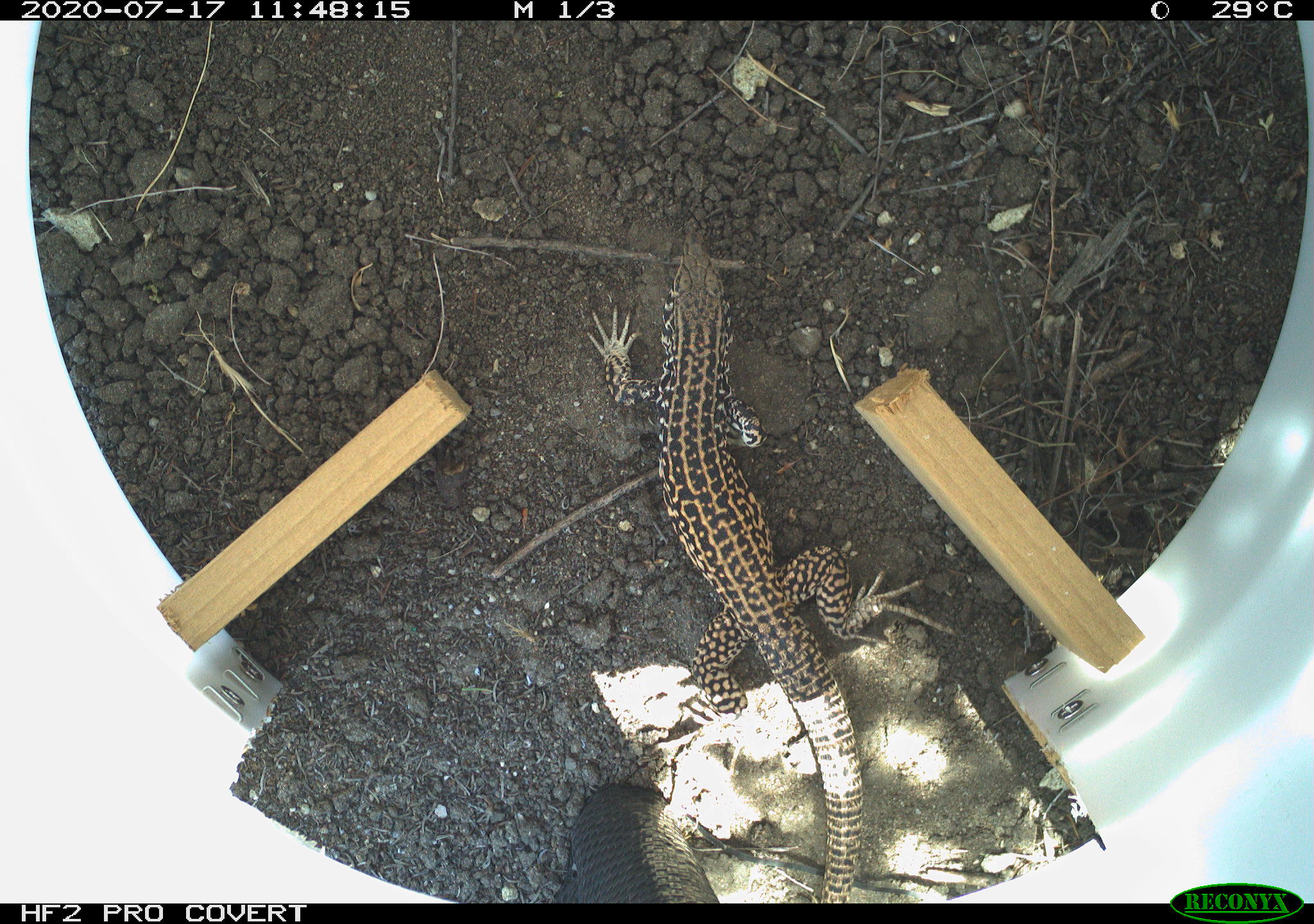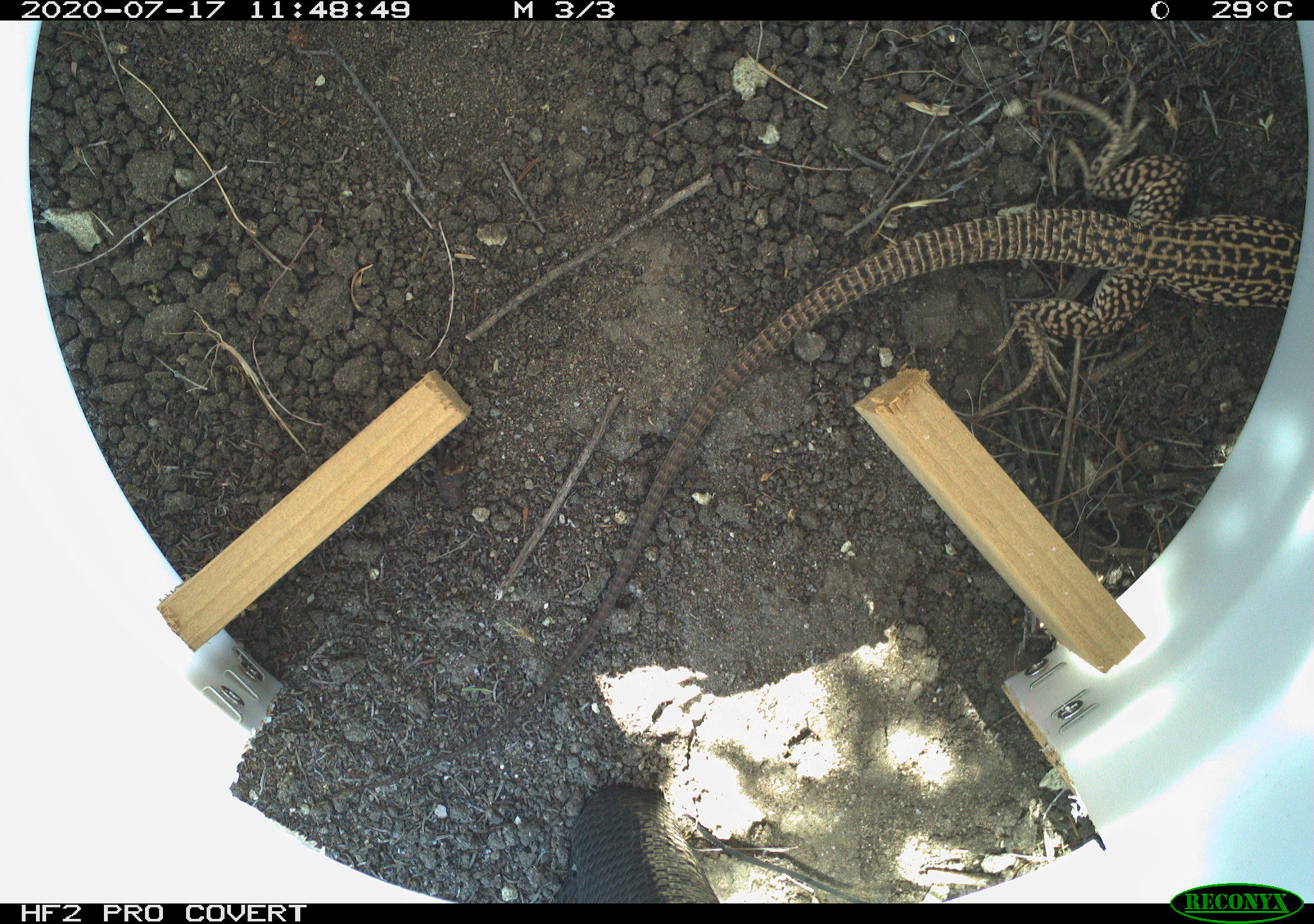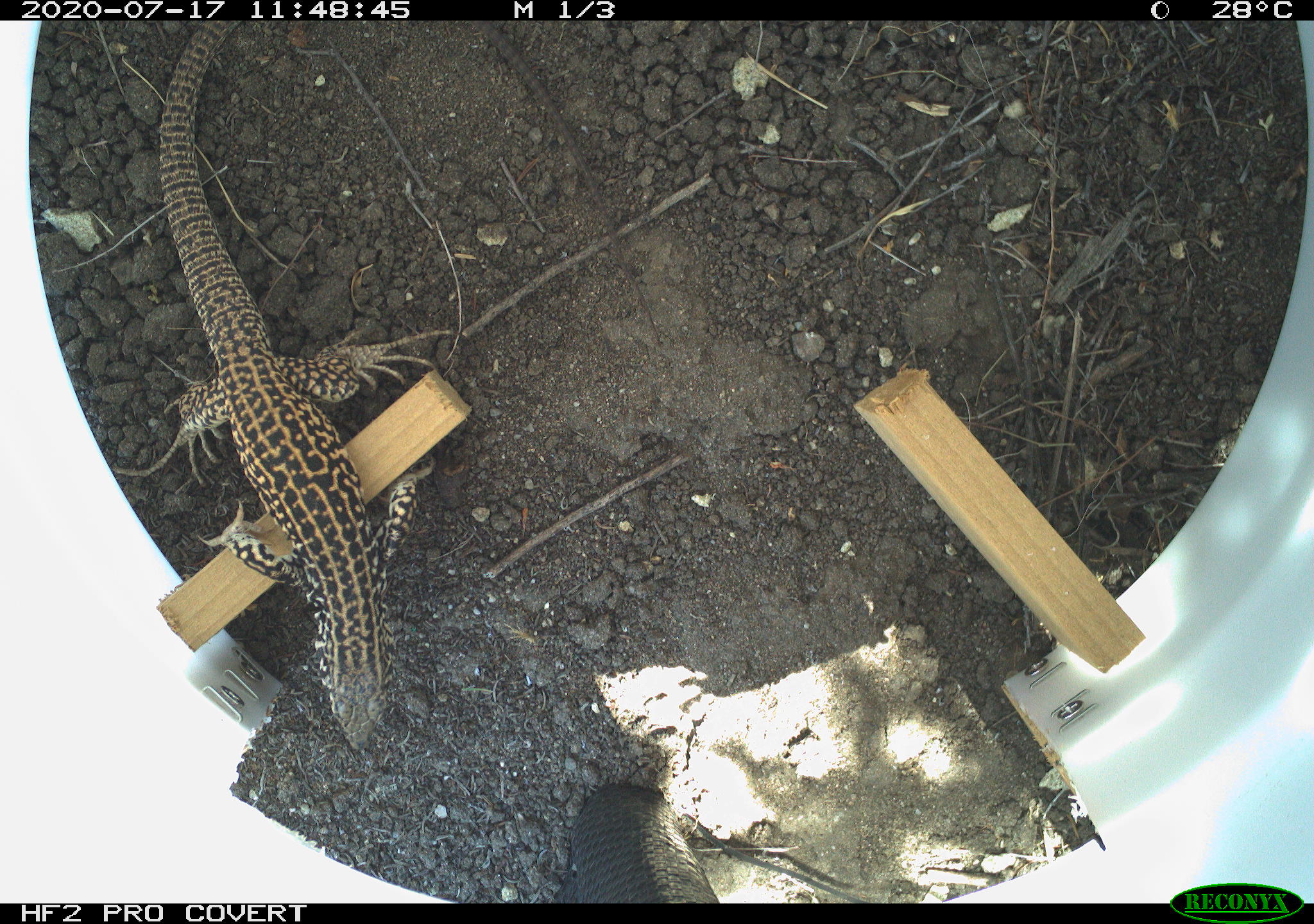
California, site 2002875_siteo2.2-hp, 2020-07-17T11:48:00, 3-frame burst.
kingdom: Animalia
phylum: Chordata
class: Reptilia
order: Squamata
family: Teiidae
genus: Aspidoscelis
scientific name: Aspidoscelis tigris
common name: western whiptail